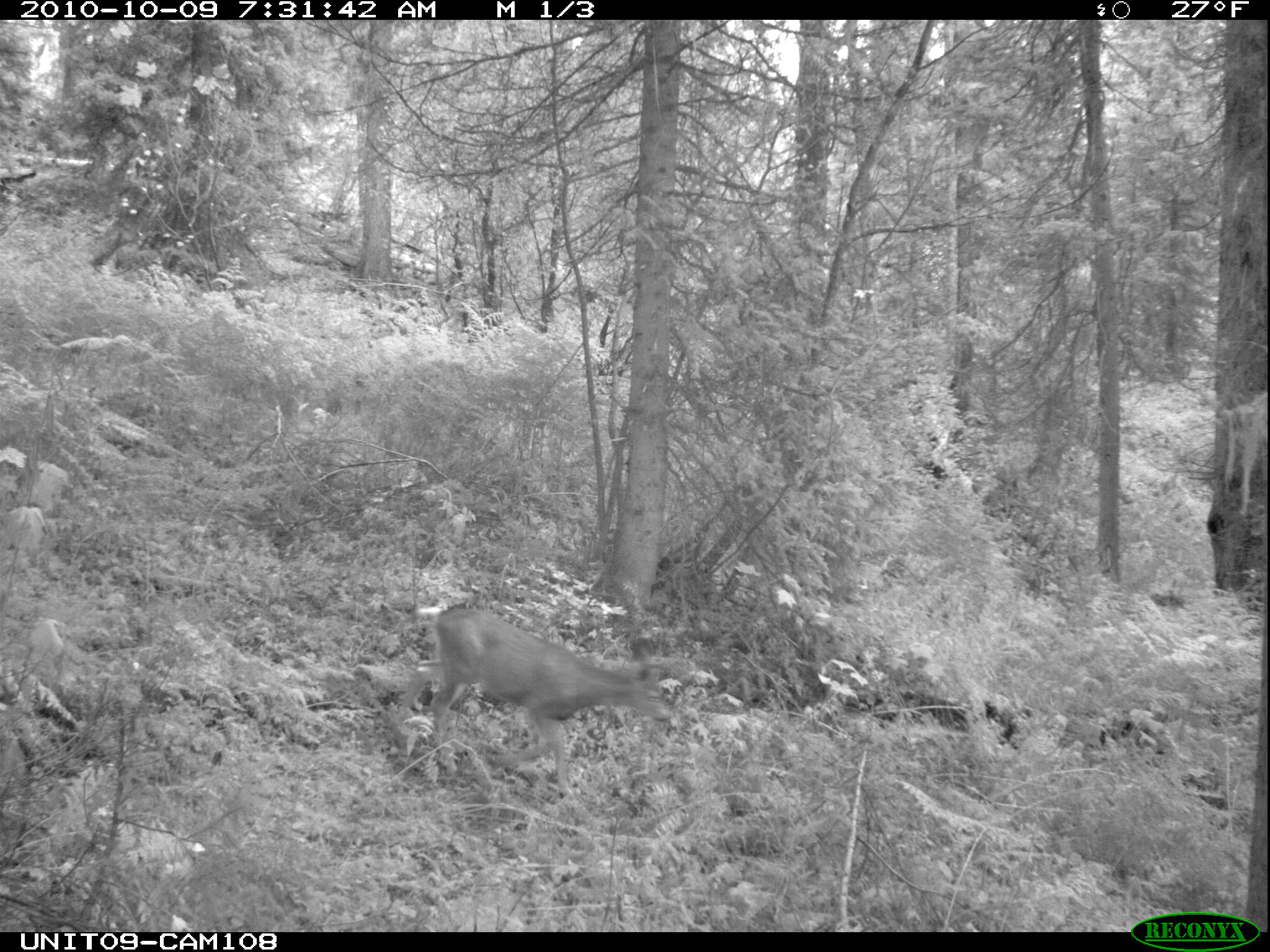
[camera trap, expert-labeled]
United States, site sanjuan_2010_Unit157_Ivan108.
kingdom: Animalia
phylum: Chordata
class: Mammalia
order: Artiodactyla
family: Cervidae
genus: Odocoileus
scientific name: Odocoileus hemionus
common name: mule deer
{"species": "Odocoileus hemionus (mule deer)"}